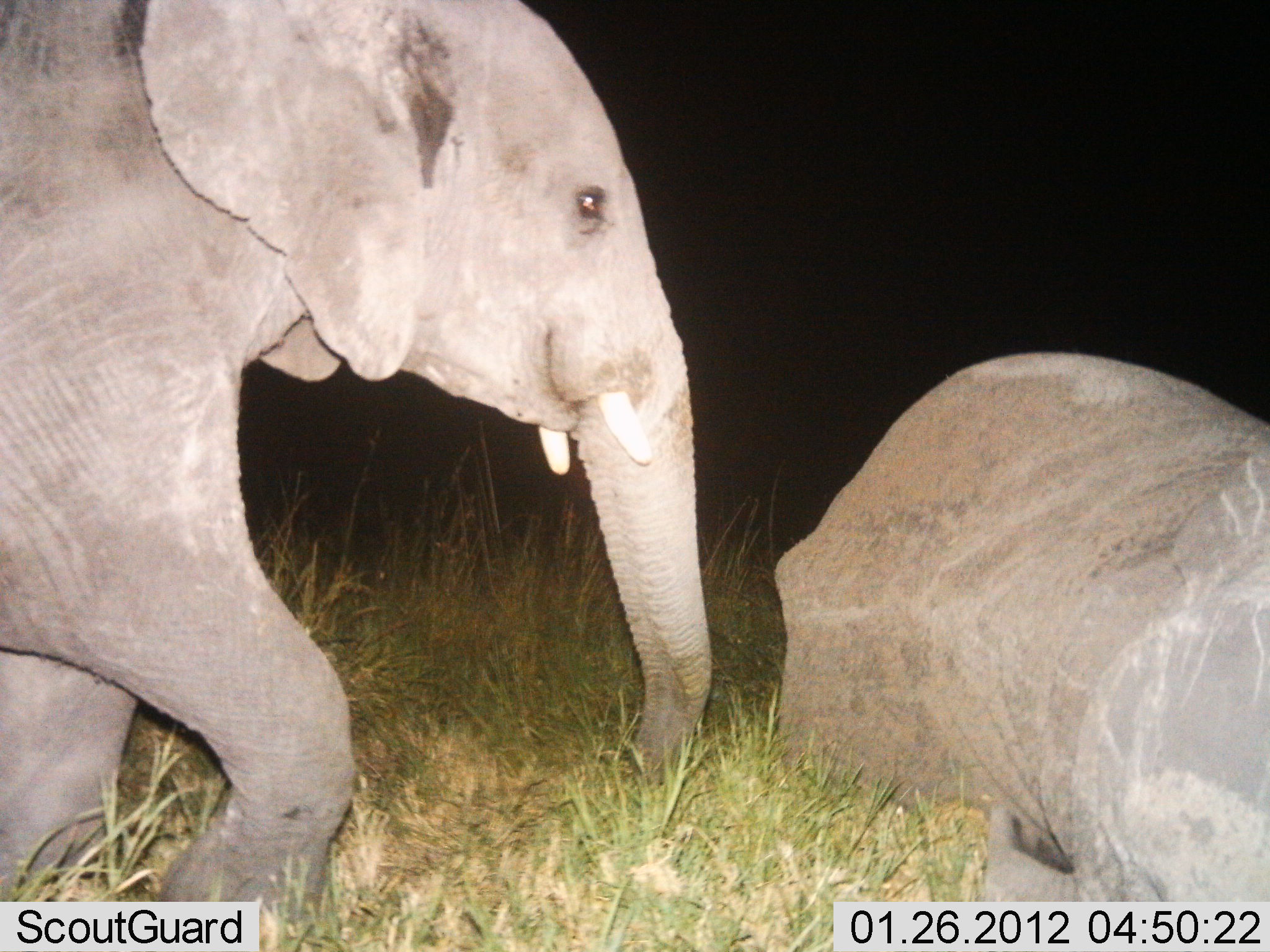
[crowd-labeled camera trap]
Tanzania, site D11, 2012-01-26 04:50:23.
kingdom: Animalia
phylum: Chordata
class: Mammalia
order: Proboscidea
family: Elephantidae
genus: Loxodonta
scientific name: Loxodonta africana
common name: african bush elephant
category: elephant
Elephant (african bush elephant) (Loxodonta africana), count 2. Behavior (volunteer vote fractions): standing 50%, resting 69%, moving 44%, interacting 12%. Young present (vote fraction): 31%. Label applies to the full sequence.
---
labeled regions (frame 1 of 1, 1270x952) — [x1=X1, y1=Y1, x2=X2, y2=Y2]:
animal: [x1=6, y1=3, x2=711, y2=951]; [x1=772, y1=352, x2=1269, y2=898]